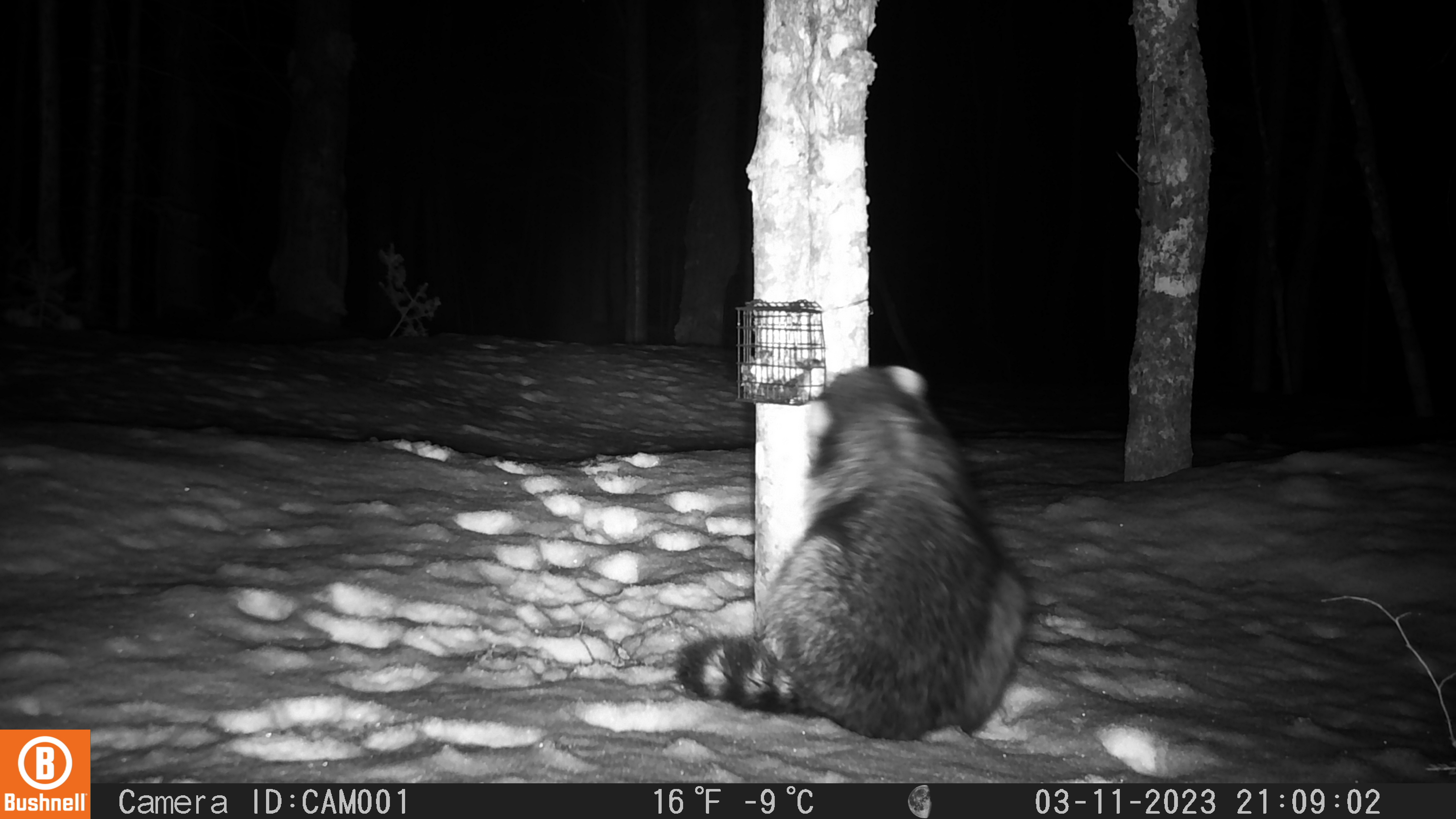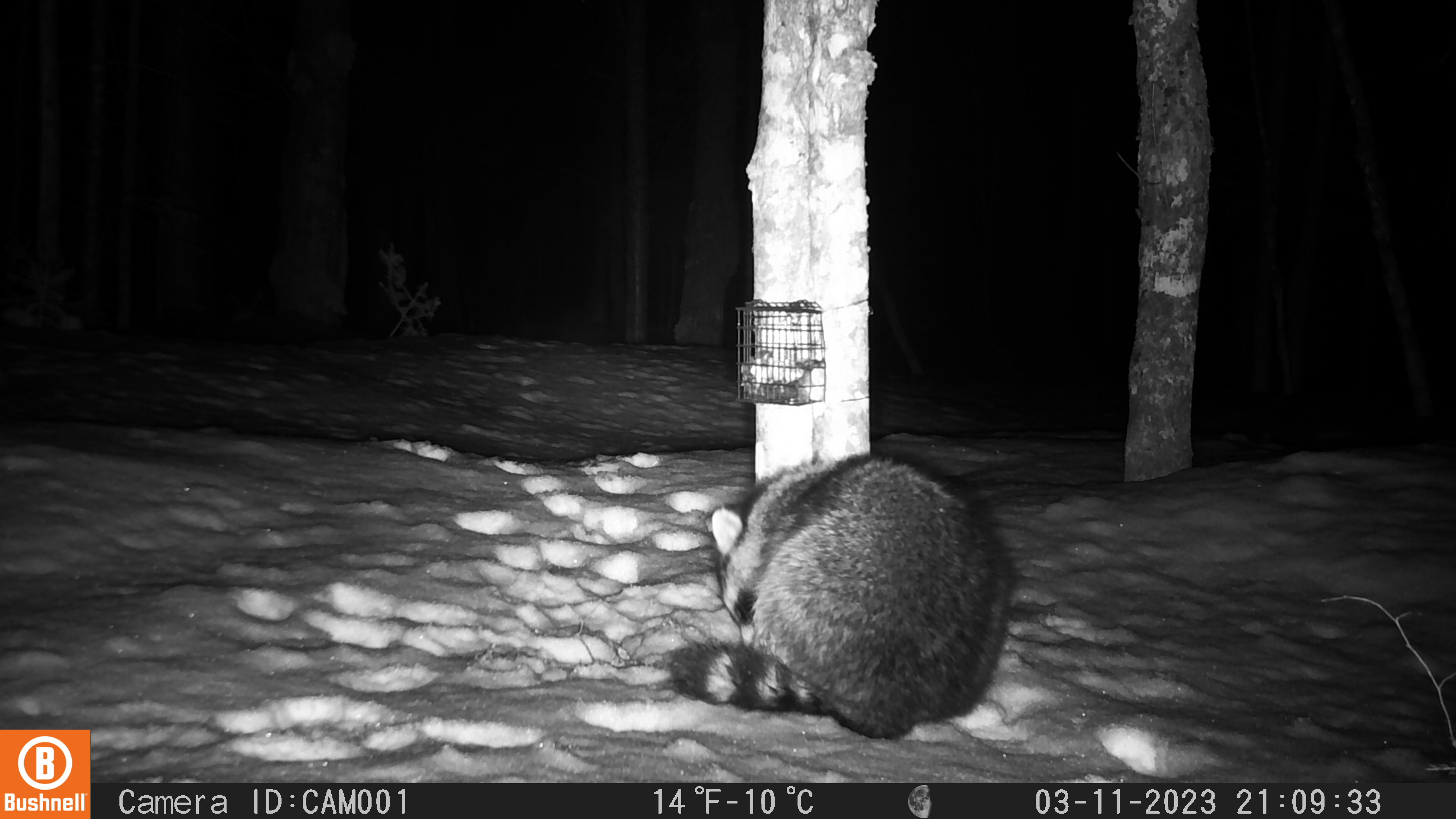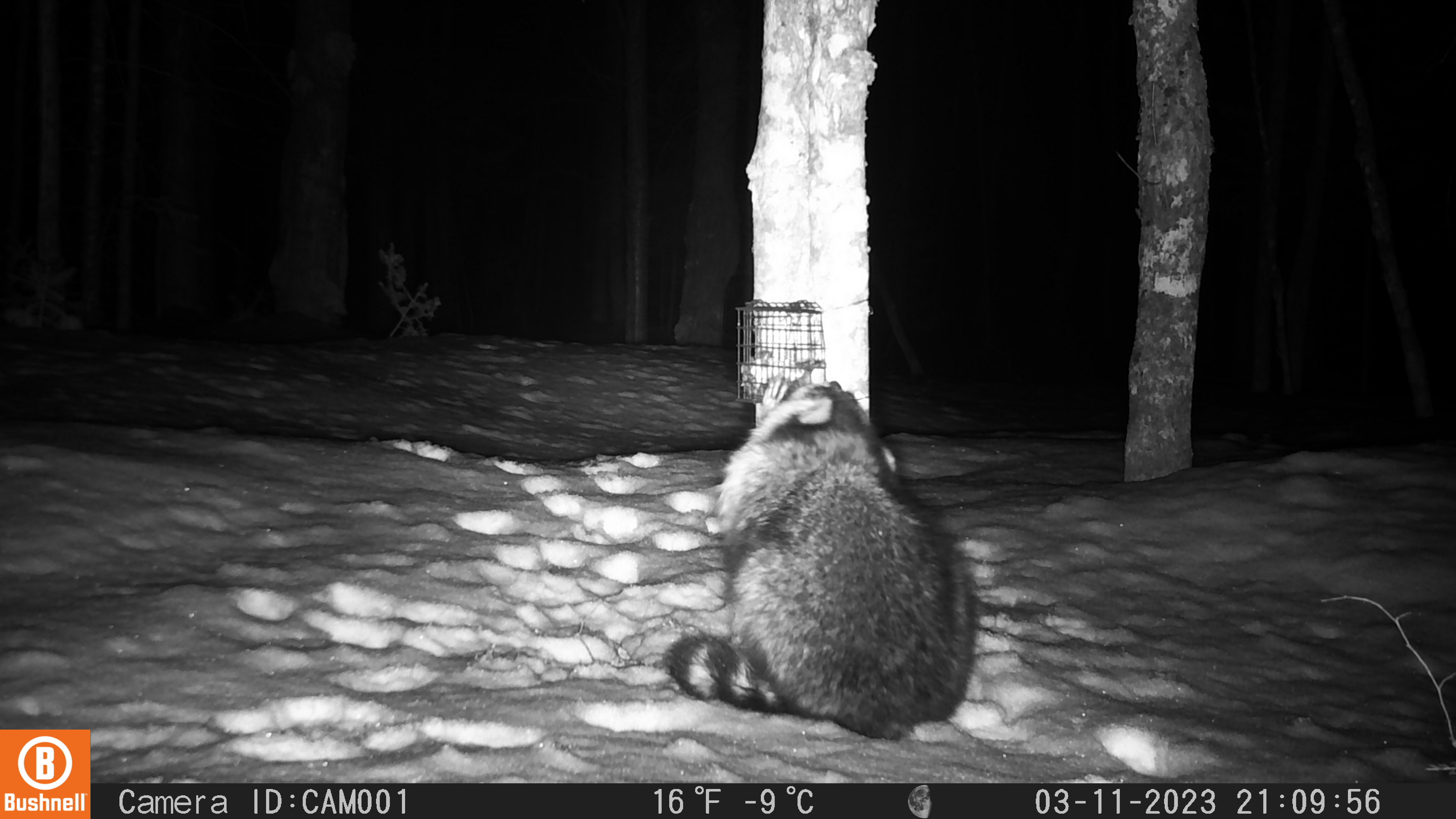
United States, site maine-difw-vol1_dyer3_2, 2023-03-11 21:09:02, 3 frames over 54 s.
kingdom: Animalia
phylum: Chordata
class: Mammalia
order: Carnivora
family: Procyonidae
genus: Procyon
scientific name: Procyon lotor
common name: raccoon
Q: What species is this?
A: Raccoon (Procyon lotor).